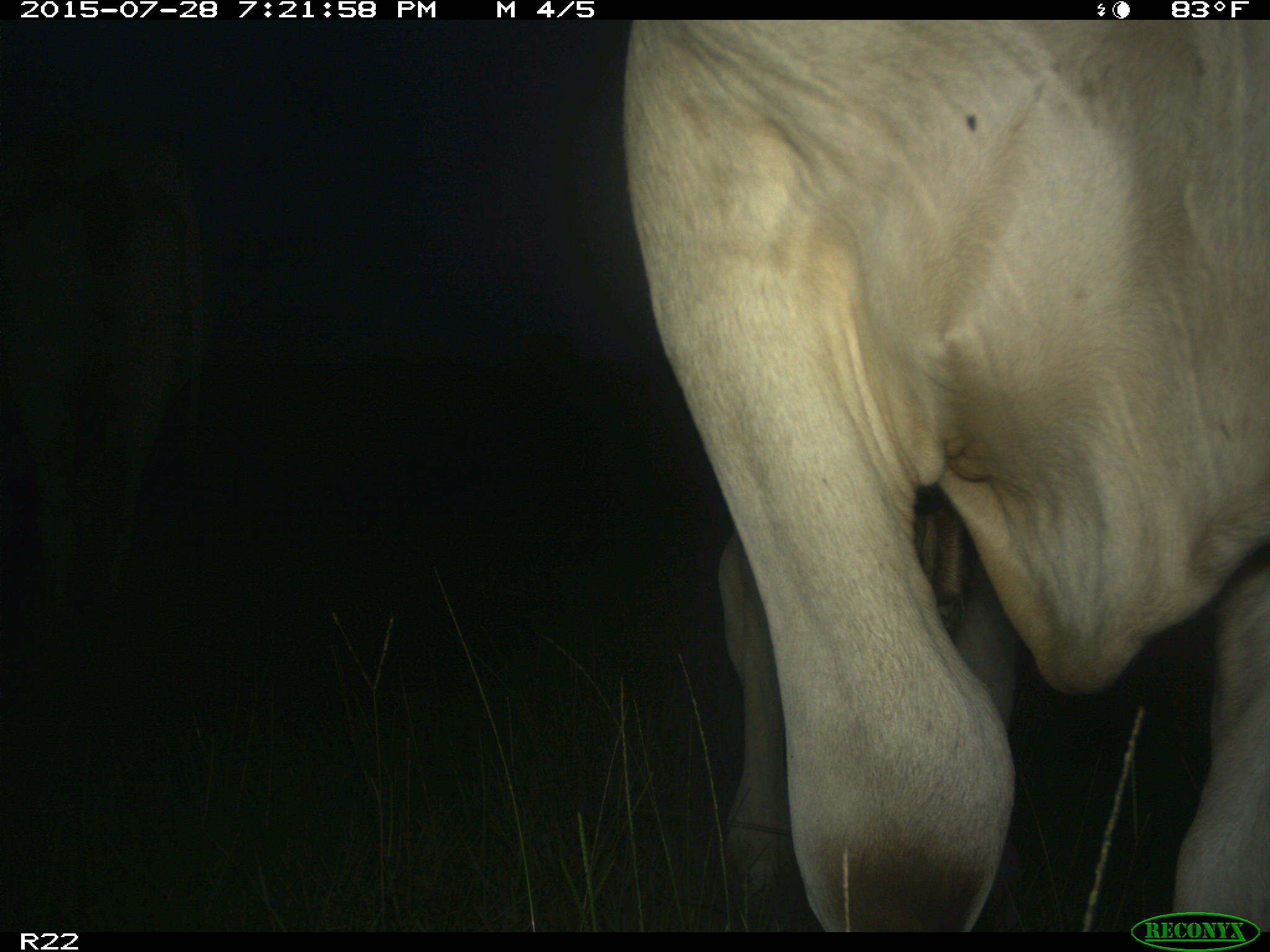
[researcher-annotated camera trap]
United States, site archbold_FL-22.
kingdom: Animalia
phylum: Chordata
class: Mammalia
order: Artiodactyla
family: Bovidae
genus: Bos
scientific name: Bos taurus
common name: domestic cow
Bos taurus (domestic cow).